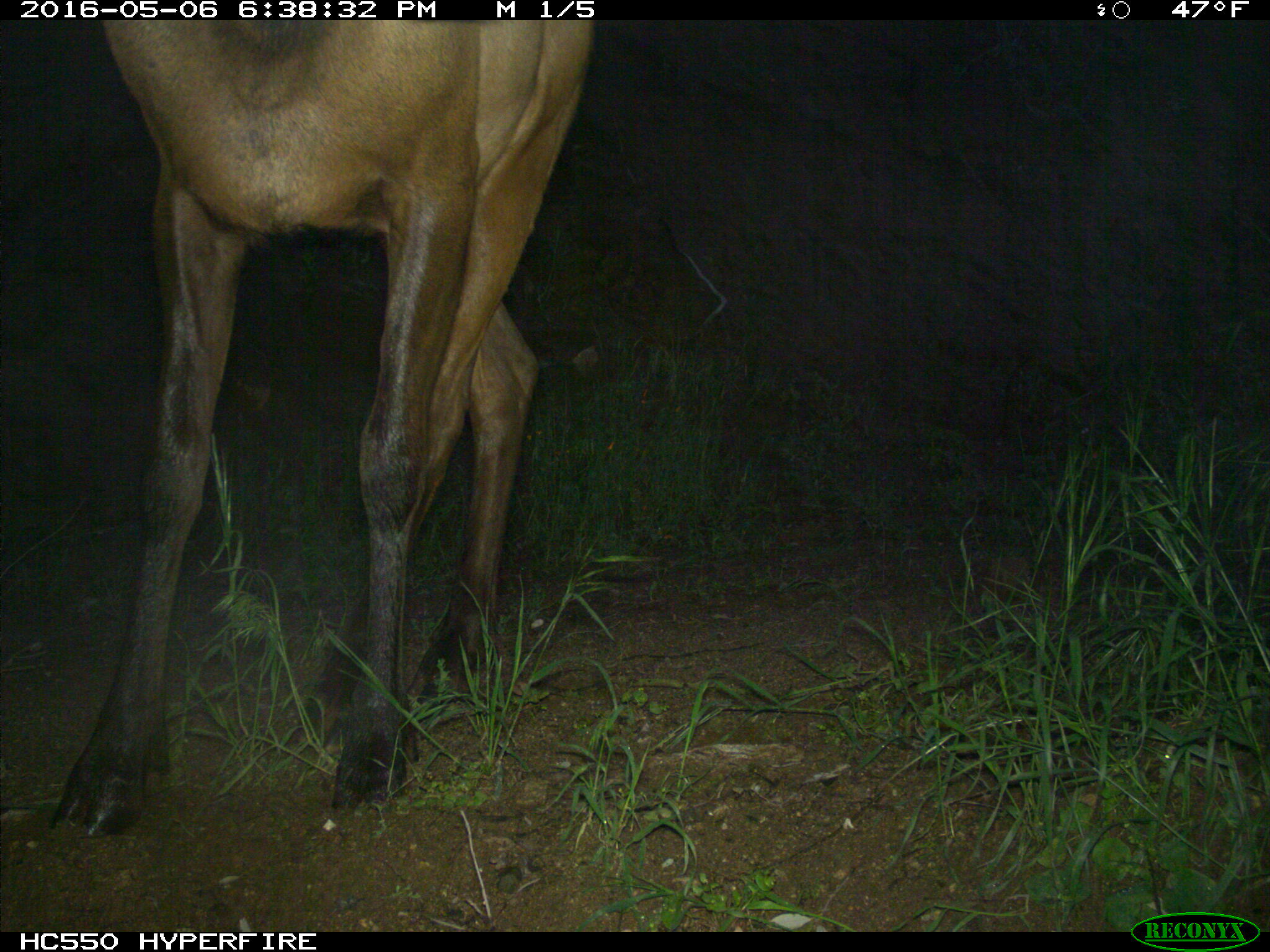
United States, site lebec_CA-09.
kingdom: Animalia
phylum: Chordata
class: Mammalia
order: Artiodactyla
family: Cervidae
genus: Cervus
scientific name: Cervus canadensis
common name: elk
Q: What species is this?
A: Cervus canadensis (elk).